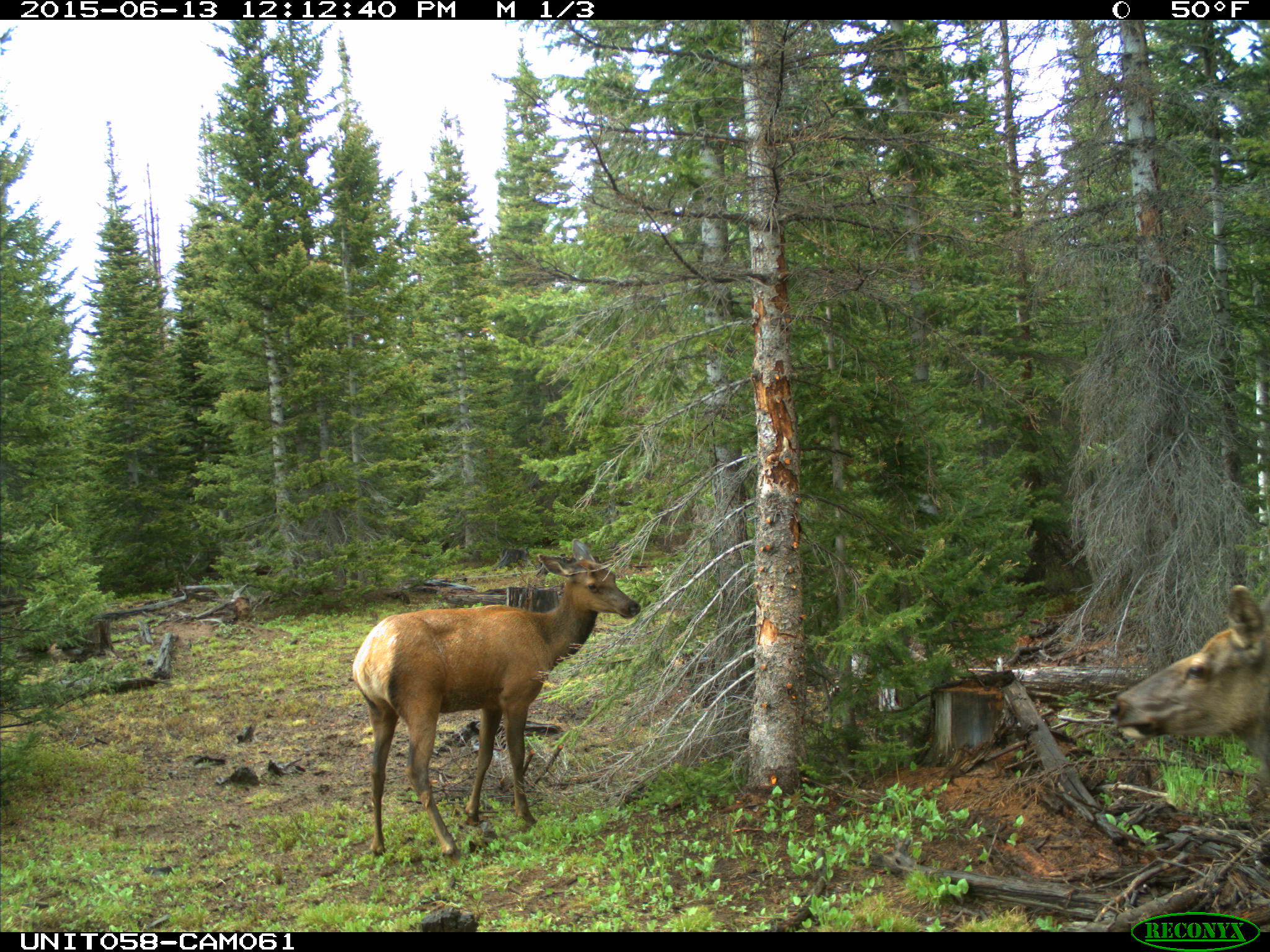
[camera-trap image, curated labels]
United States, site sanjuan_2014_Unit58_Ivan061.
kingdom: Animalia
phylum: Chordata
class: Mammalia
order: Artiodactyla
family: Cervidae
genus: Cervus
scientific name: Cervus elaphus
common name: red deer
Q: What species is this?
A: Cervus elaphus (red deer).